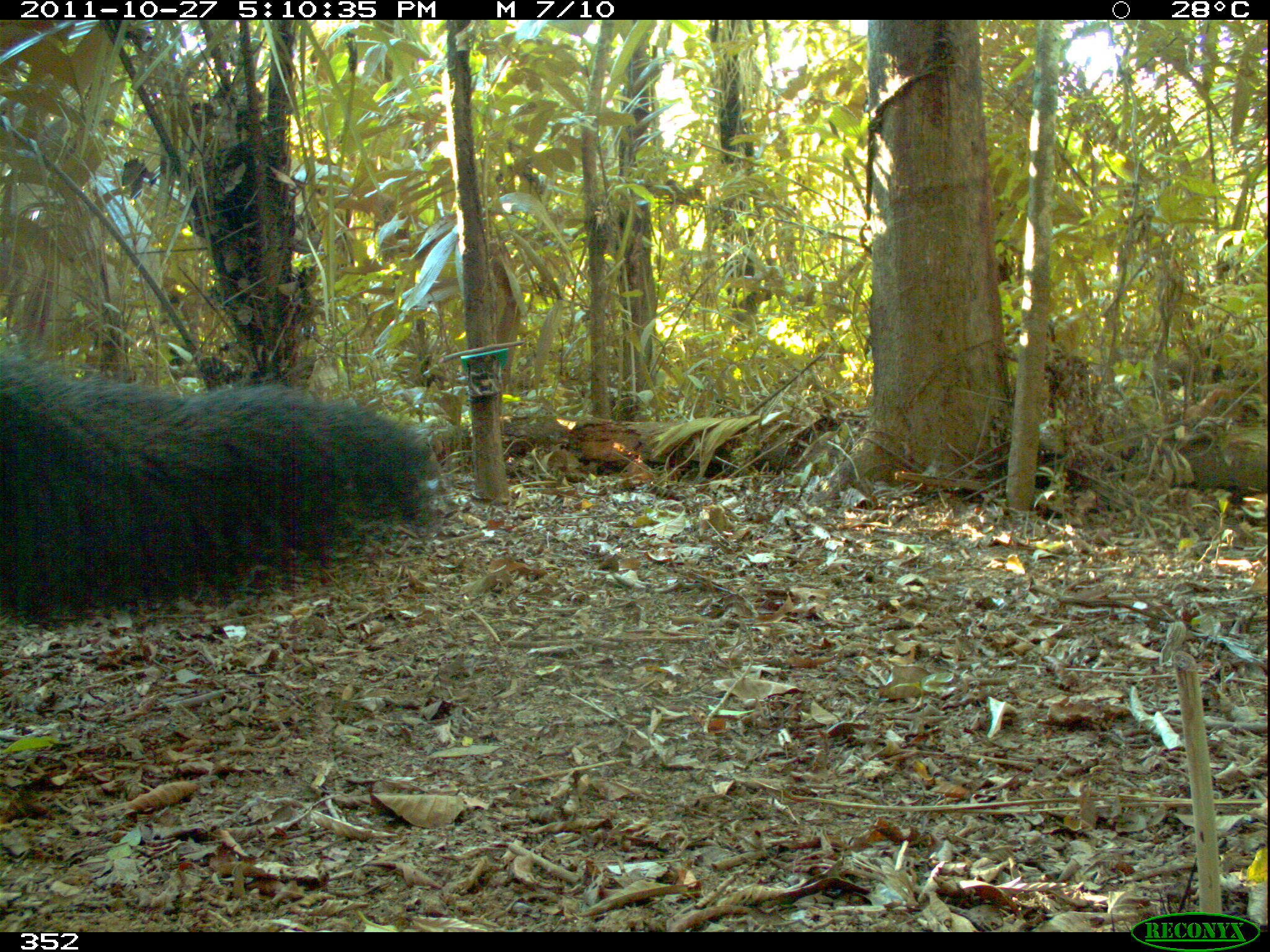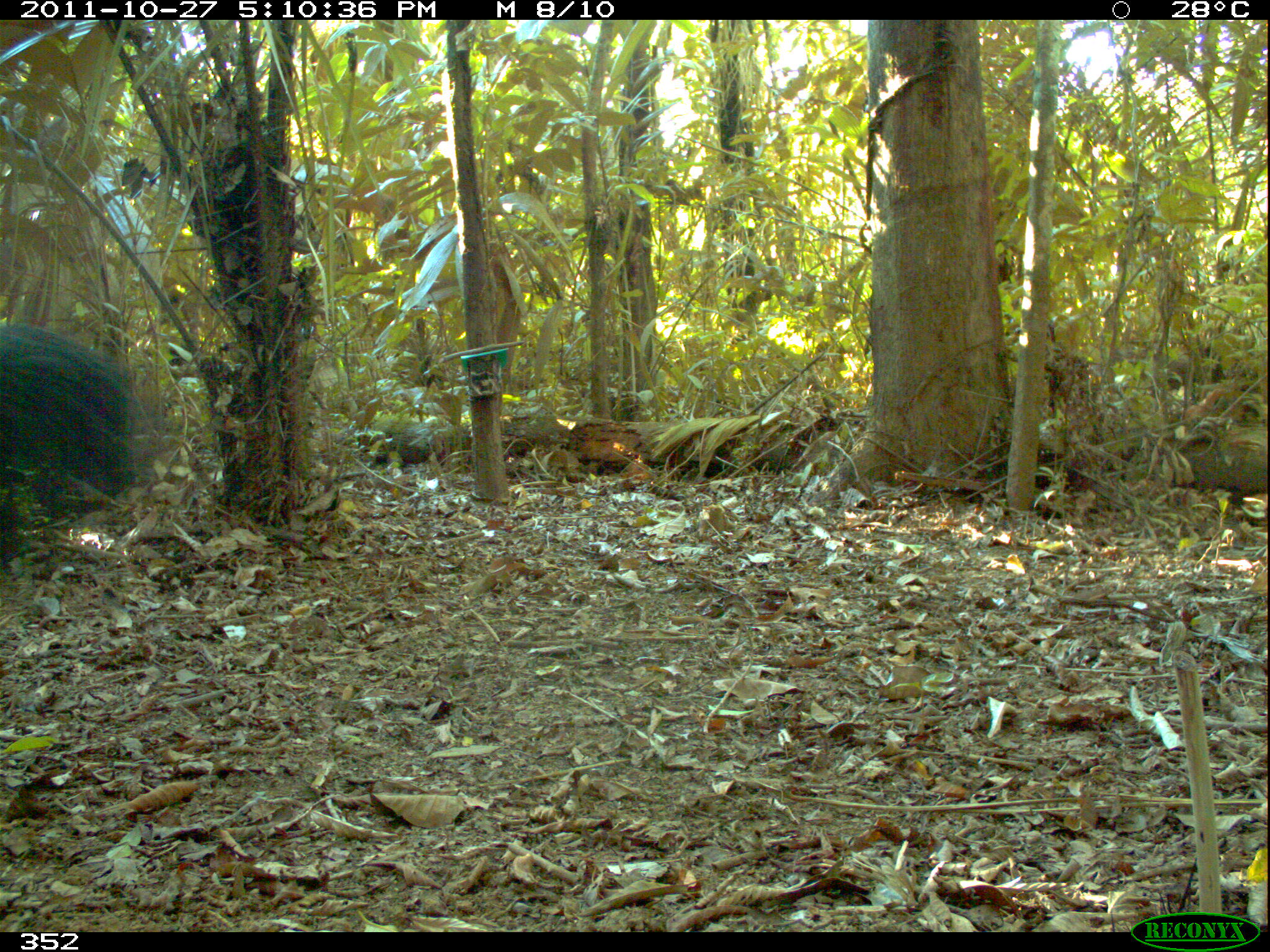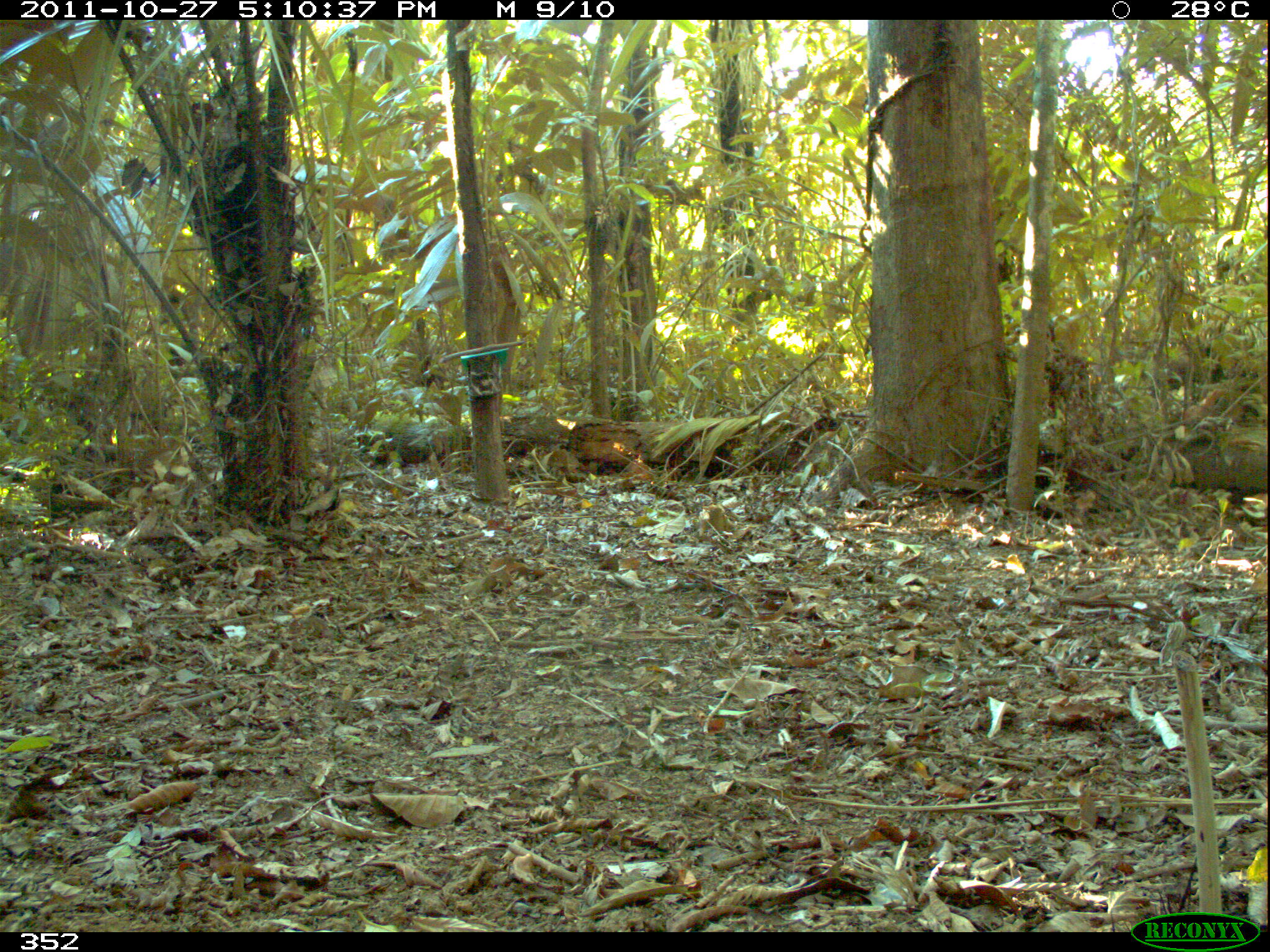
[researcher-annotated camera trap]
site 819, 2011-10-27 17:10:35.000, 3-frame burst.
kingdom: Animalia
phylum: Chordata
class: Mammalia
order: Pilosa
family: Myrmecophagidae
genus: Myrmecophaga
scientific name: Myrmecophaga tridactyla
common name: giant anteater